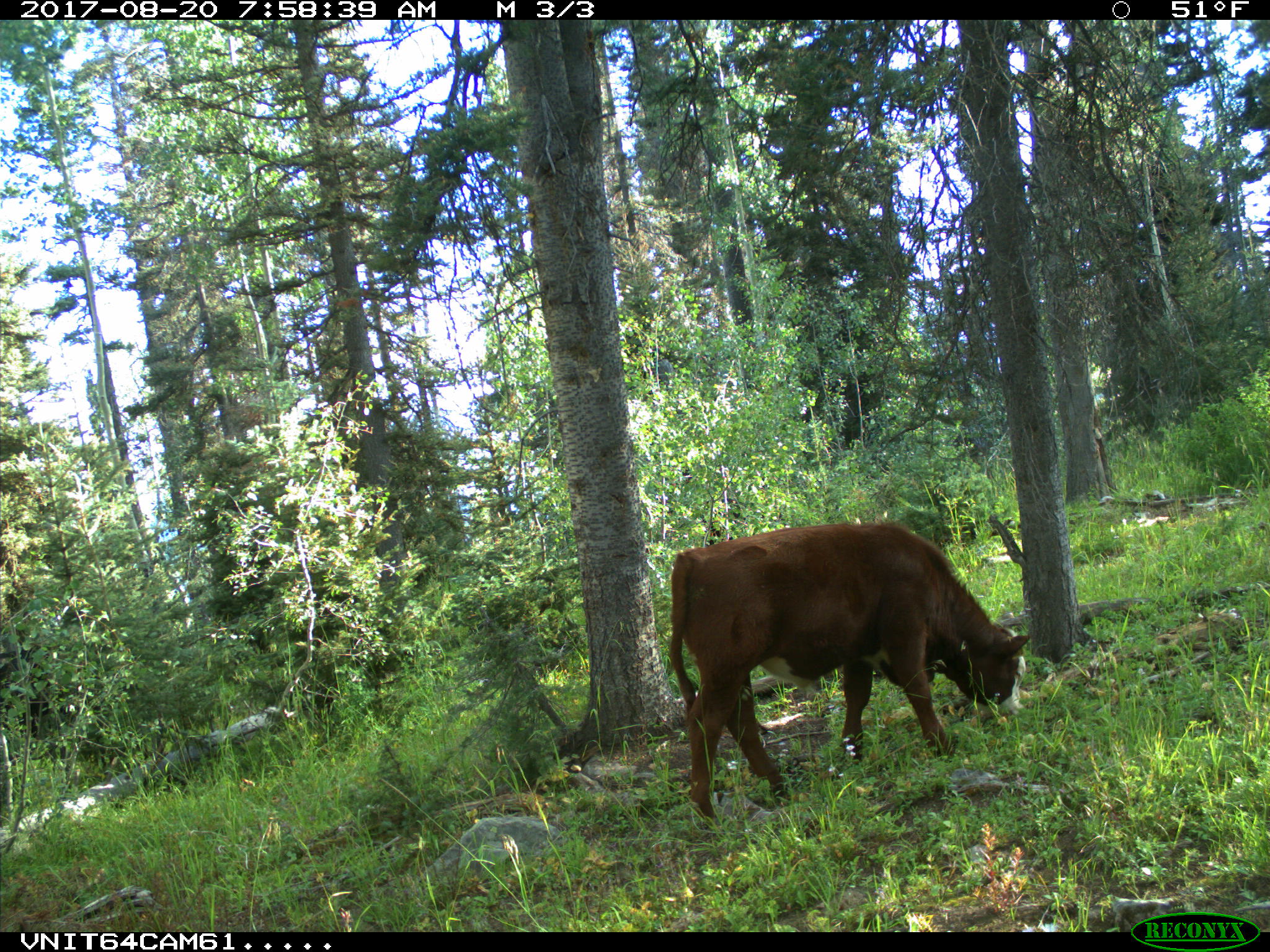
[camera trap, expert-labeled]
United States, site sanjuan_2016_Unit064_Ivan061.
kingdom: Animalia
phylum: Chordata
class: Mammalia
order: Artiodactyla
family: Bovidae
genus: Bos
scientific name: Bos taurus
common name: domestic cow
Bos taurus (domestic cow).